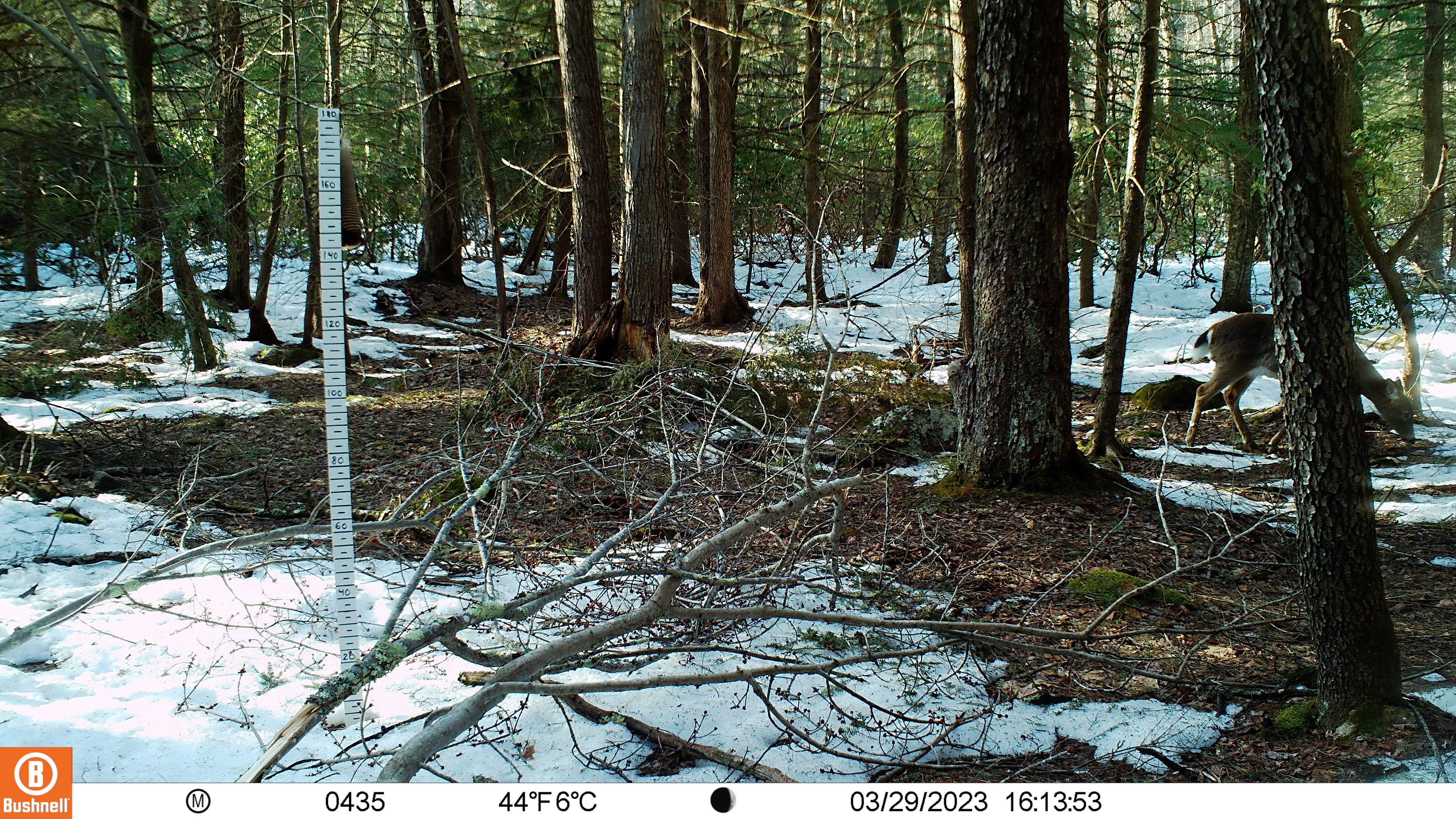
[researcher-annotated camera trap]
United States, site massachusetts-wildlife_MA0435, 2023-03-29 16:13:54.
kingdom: Animalia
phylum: Chordata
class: Mammalia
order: Artiodactyla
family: Cervidae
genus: Odocoileus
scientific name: Odocoileus virginianus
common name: white-tailed deer